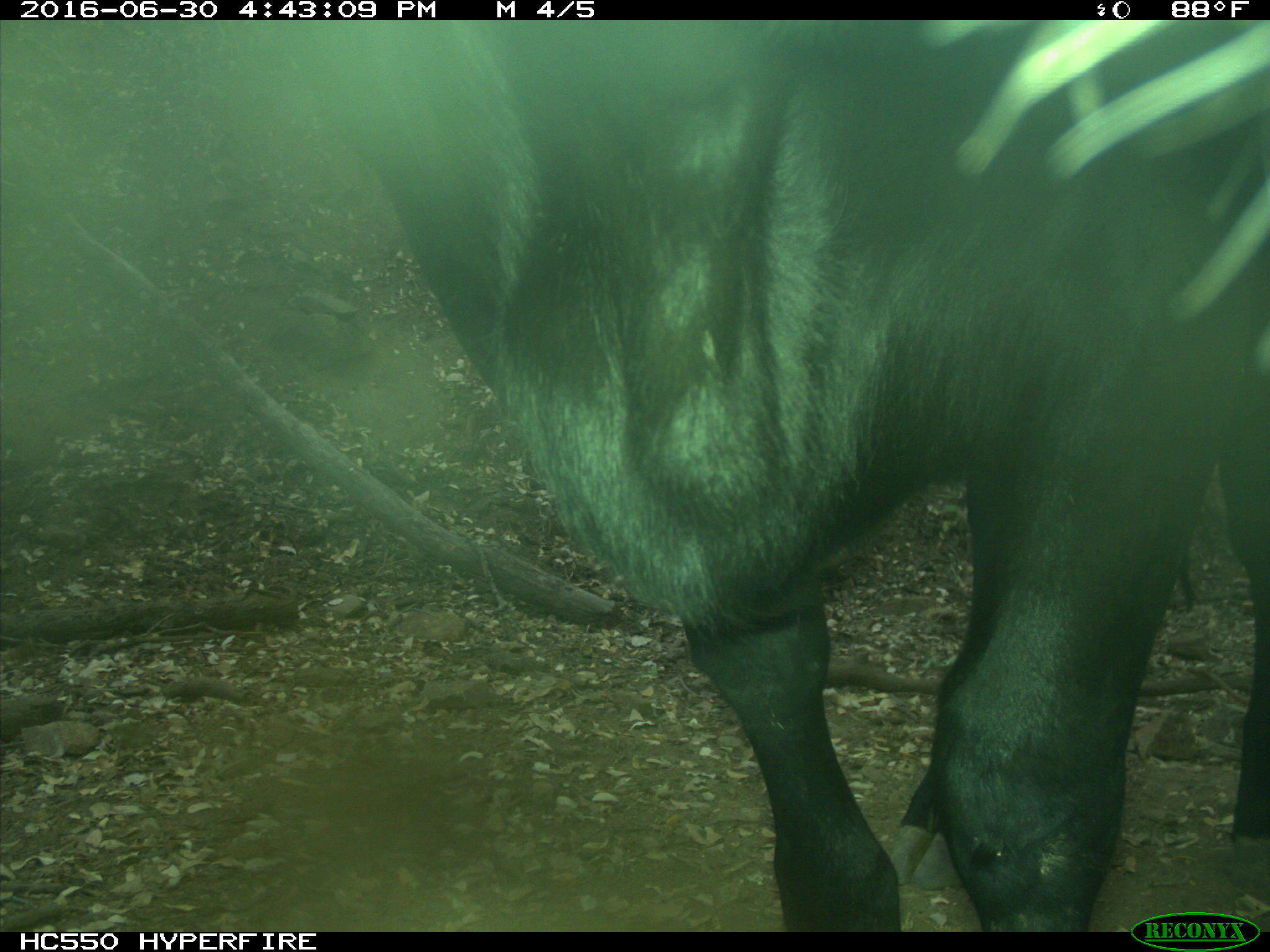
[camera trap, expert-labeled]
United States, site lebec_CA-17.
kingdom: Animalia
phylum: Chordata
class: Mammalia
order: Artiodactyla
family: Bovidae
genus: Bos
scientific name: Bos taurus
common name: domestic cow